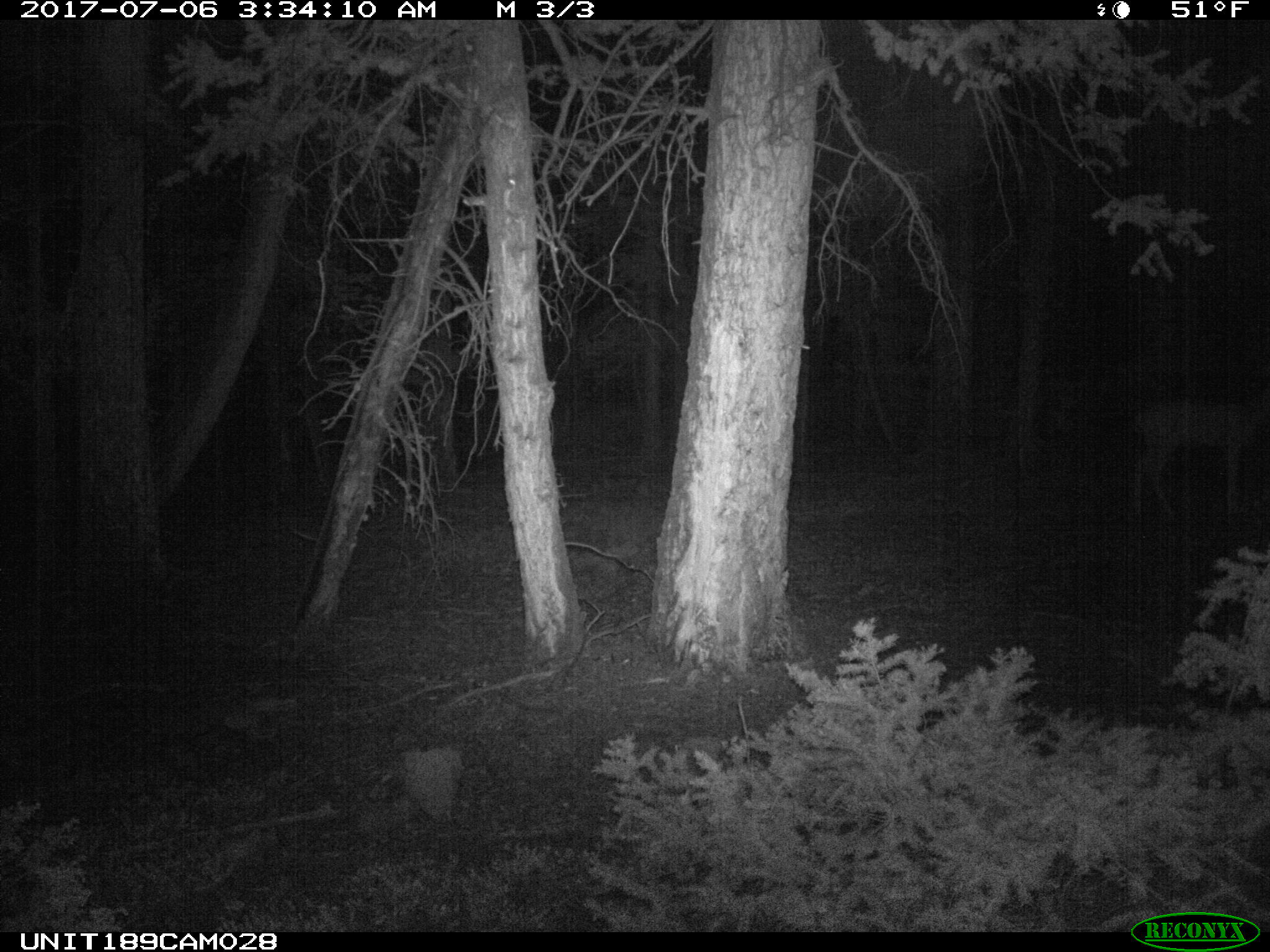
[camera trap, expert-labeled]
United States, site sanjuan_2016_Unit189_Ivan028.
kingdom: Animalia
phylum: Chordata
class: Mammalia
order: Artiodactyla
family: Cervidae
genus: Odocoileus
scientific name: Odocoileus hemionus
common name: mule deer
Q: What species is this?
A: Odocoileus hemionus (mule deer).